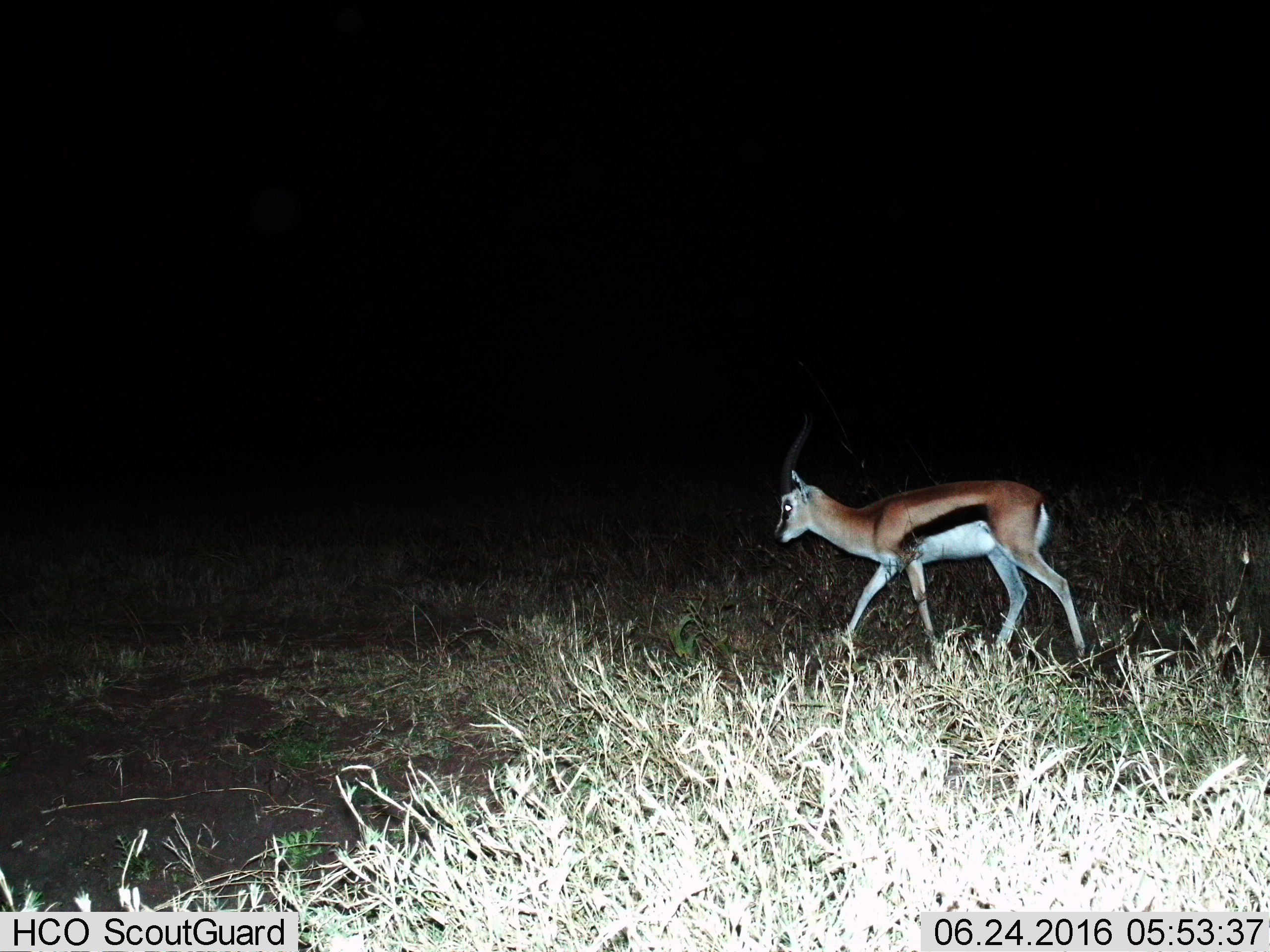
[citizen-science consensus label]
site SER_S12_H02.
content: unidentified animal